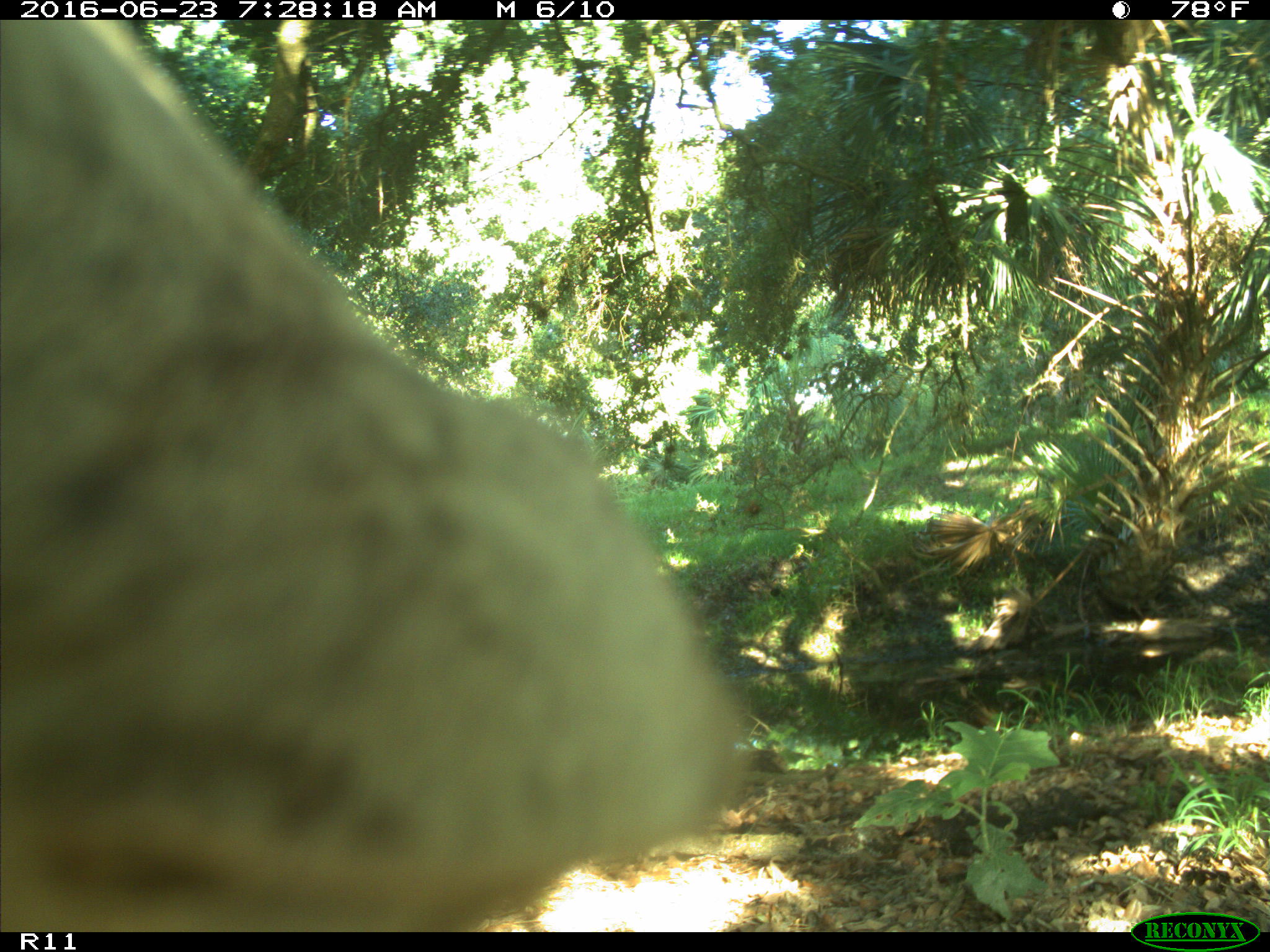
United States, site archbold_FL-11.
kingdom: Animalia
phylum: Chordata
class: Mammalia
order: Artiodactyla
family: Bovidae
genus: Bos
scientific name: Bos taurus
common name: domestic cow